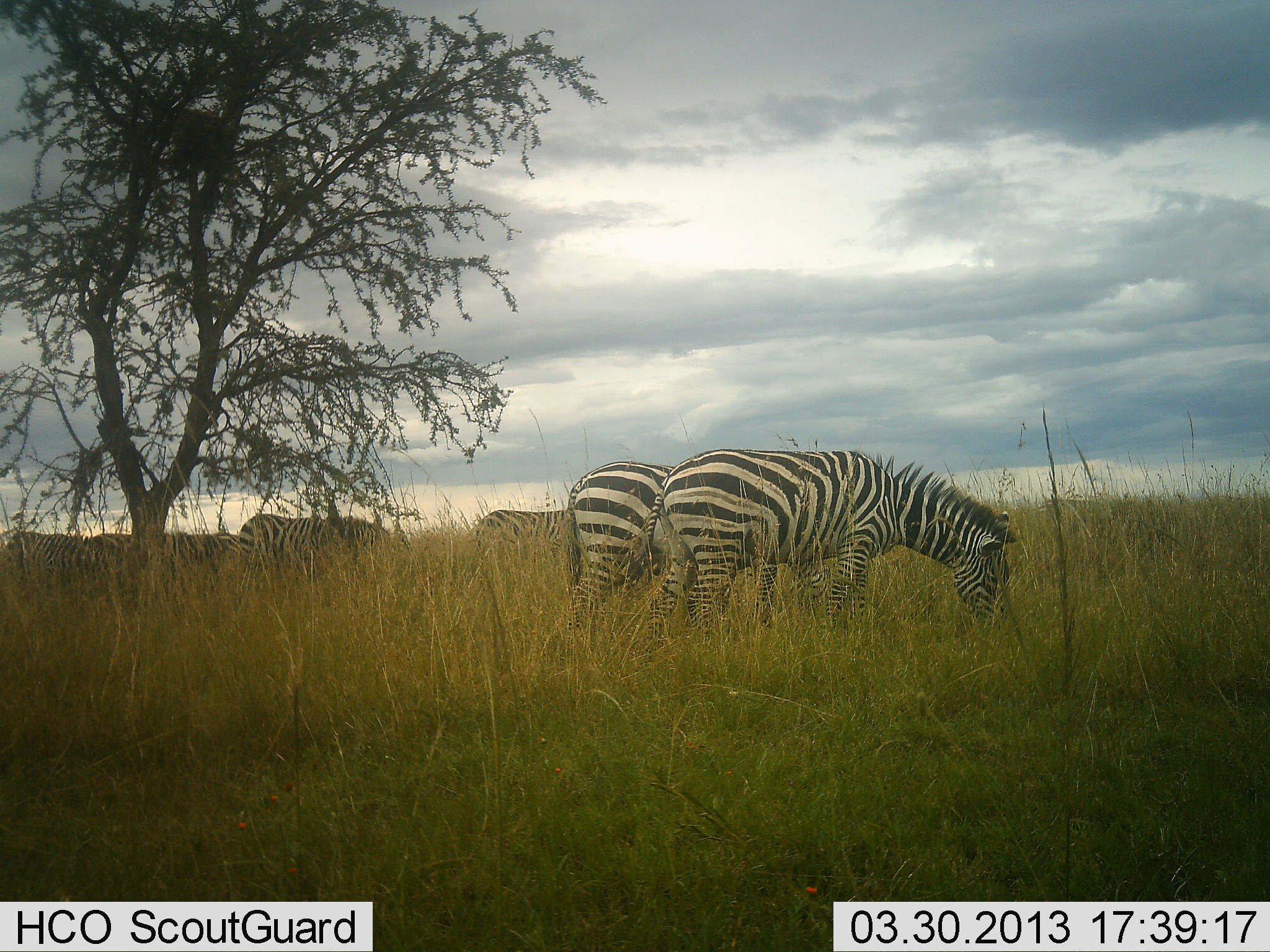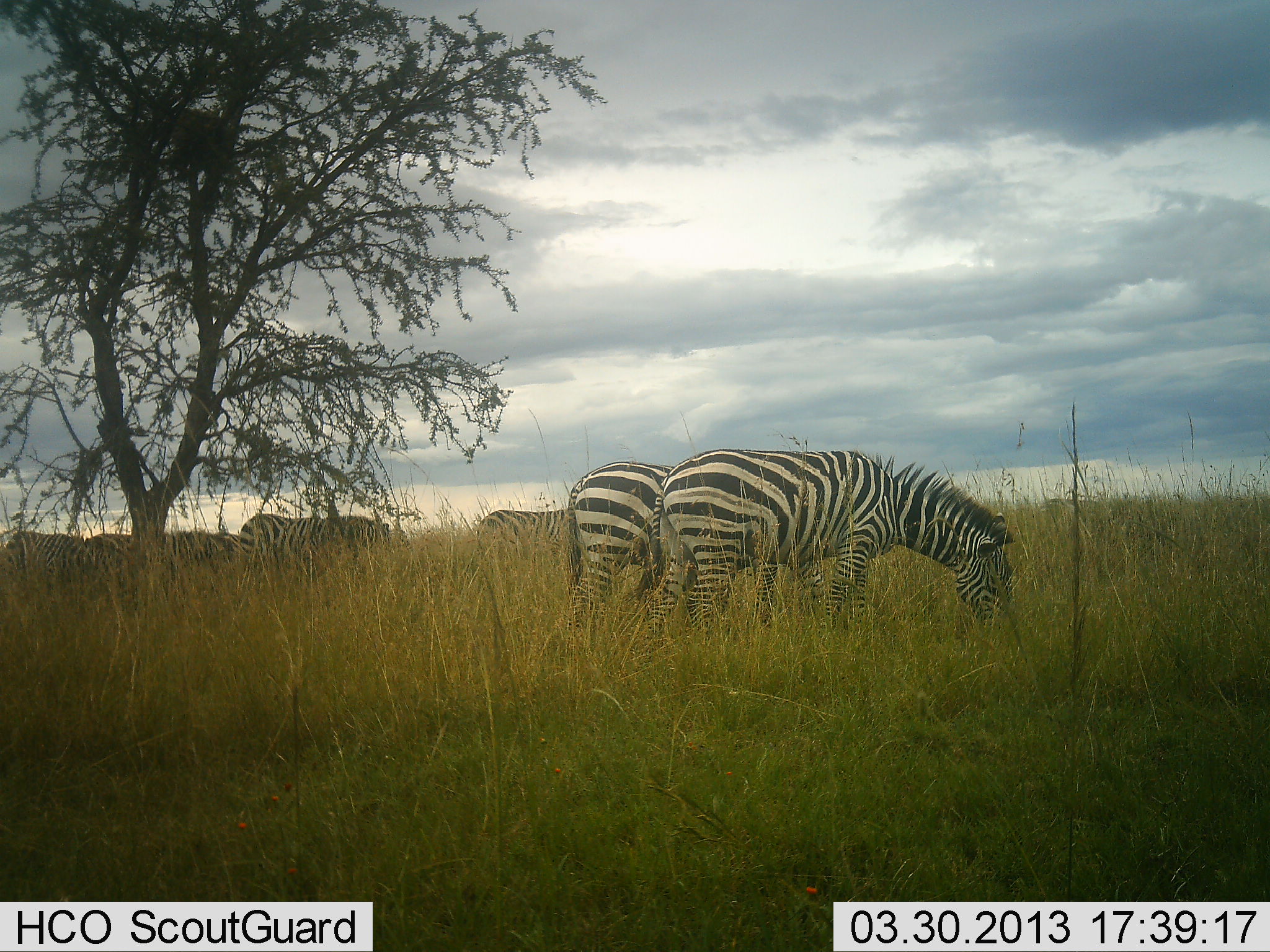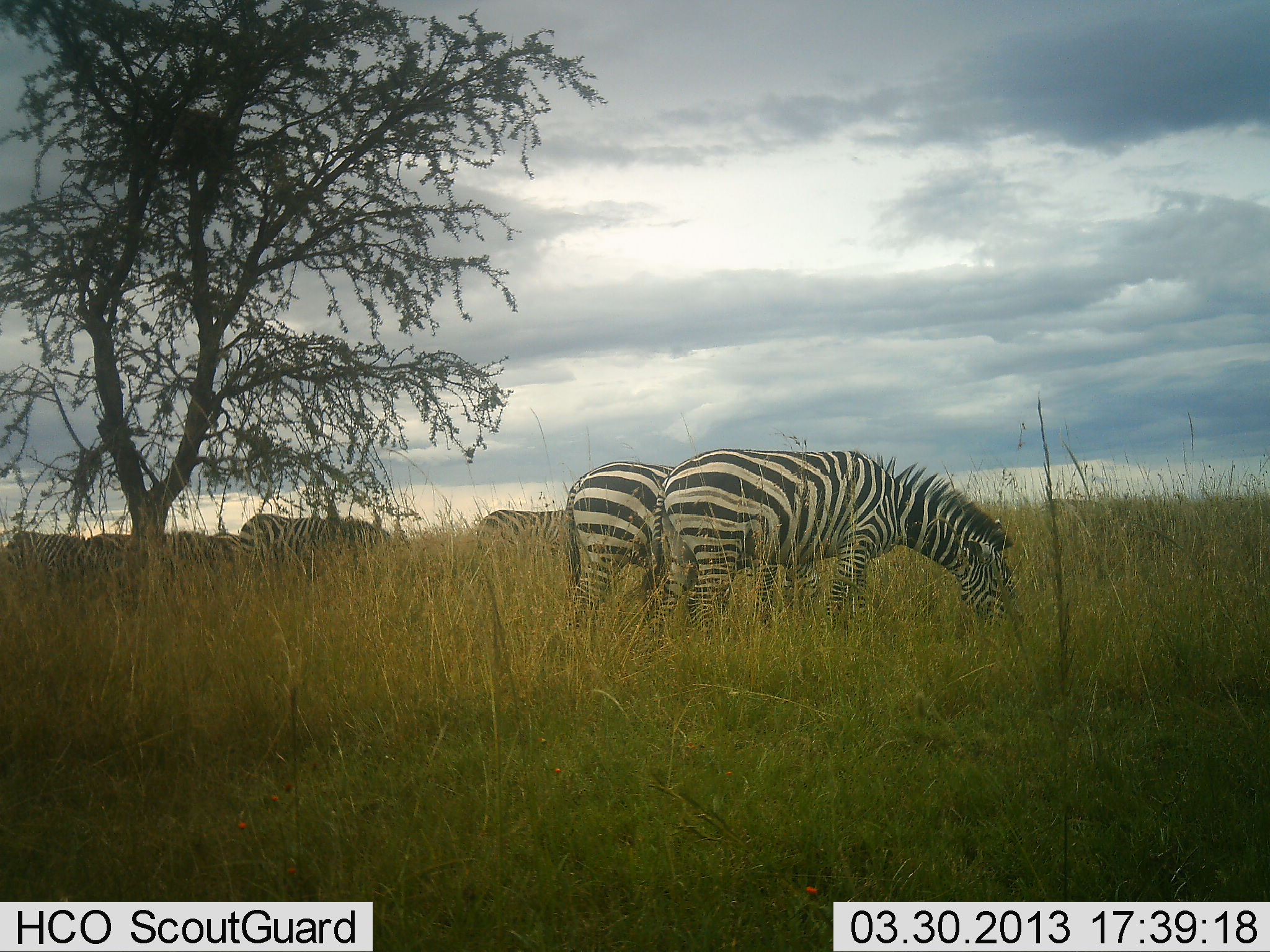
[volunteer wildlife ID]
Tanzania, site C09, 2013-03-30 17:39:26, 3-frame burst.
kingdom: Animalia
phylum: Chordata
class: Mammalia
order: Perissodactyla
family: Equidae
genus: Equus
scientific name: Equus quagga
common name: plains zebra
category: zebra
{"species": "zebra (plains zebra) (Equus quagga)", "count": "6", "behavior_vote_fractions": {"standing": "32%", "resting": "3%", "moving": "5%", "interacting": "3%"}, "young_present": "0%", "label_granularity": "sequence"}